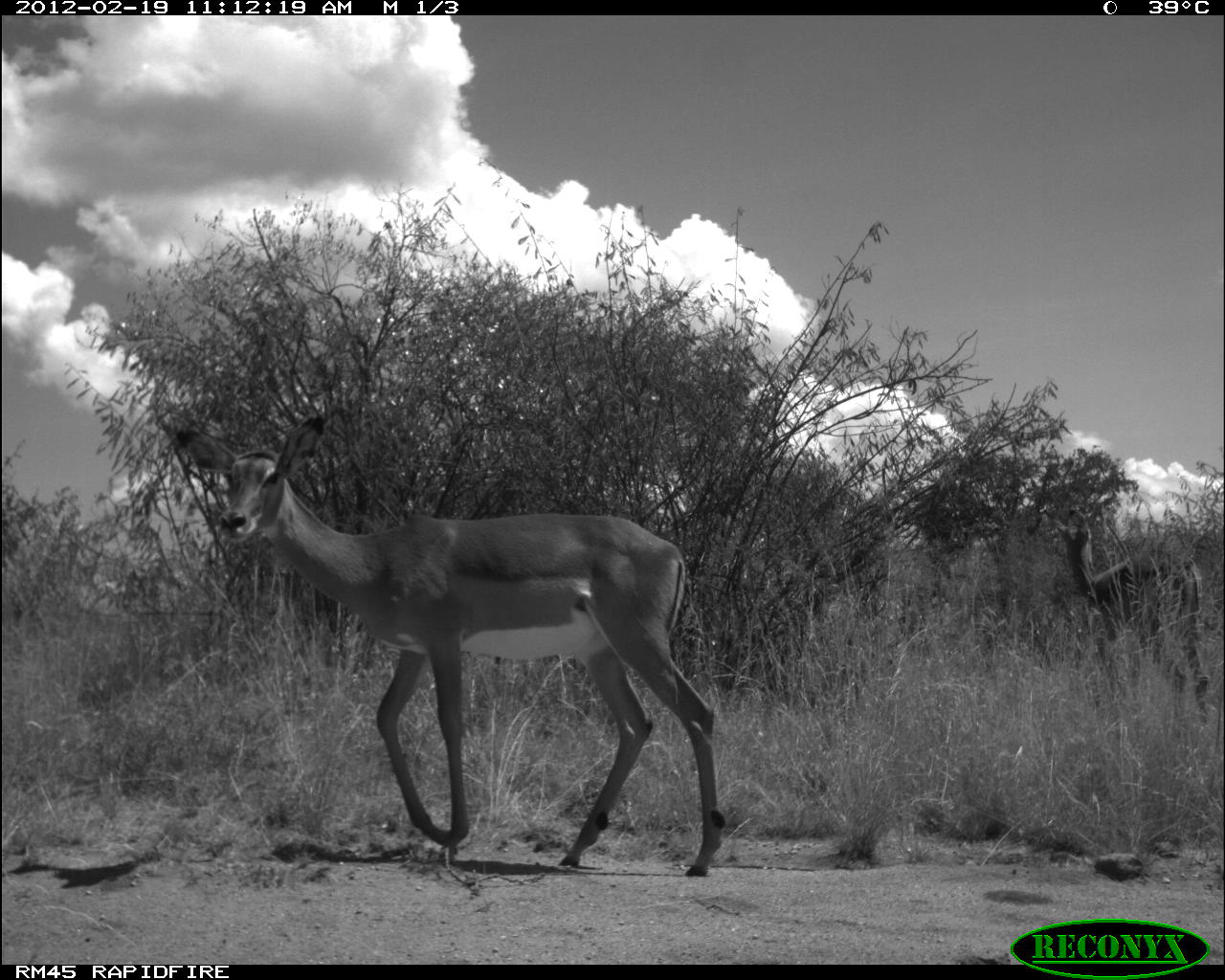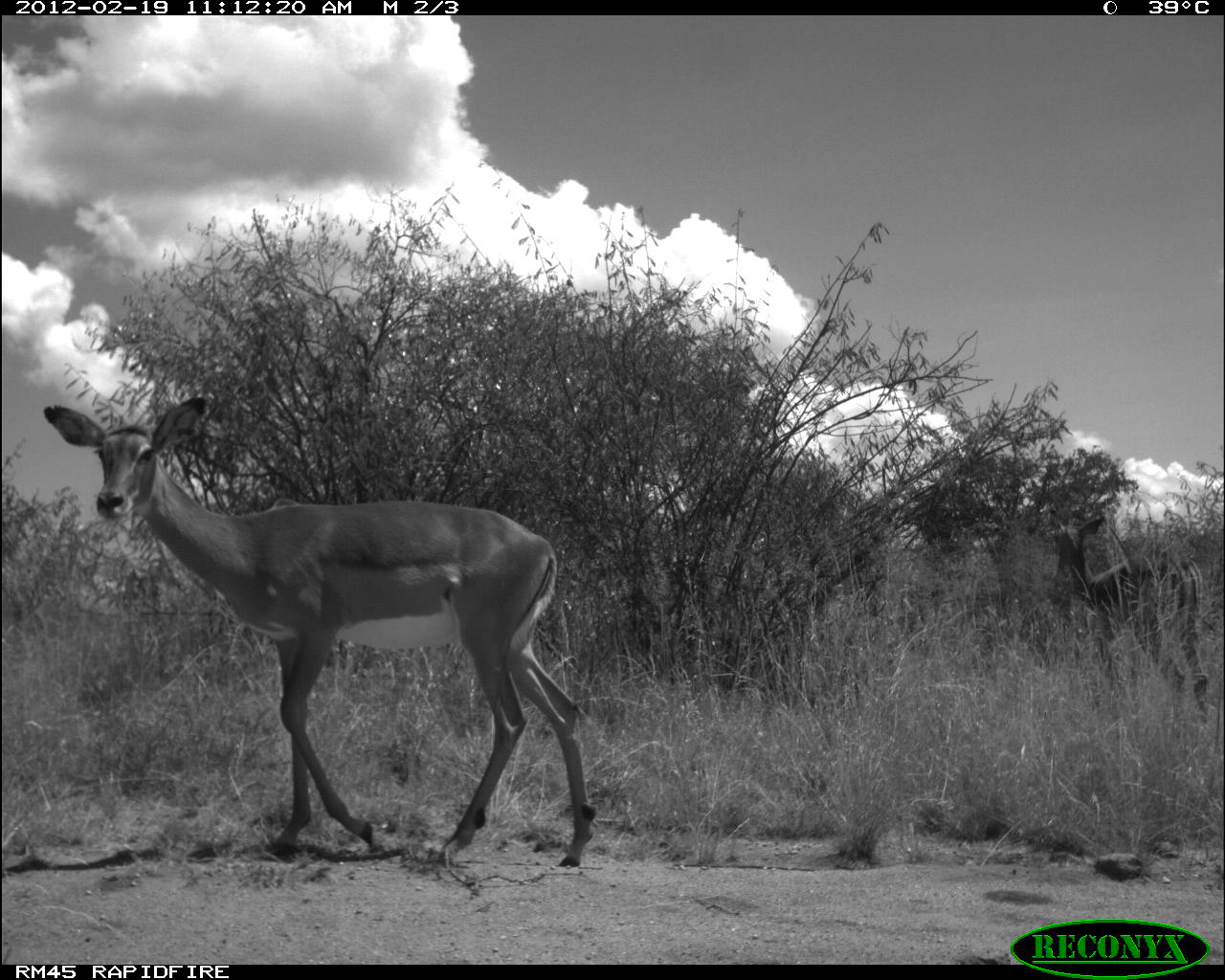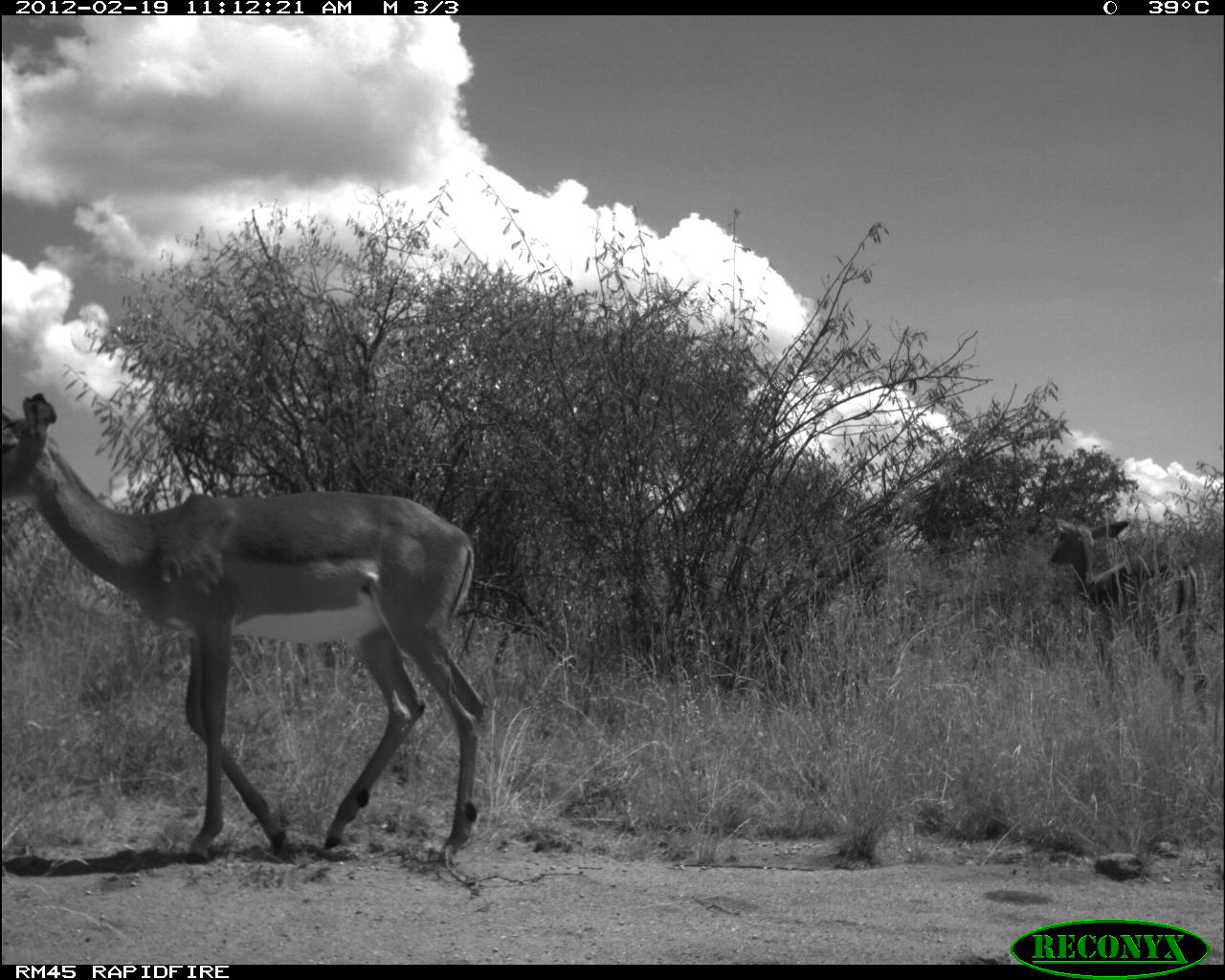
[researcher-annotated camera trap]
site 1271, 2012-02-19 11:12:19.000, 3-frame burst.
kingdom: Animalia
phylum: Chordata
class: Mammalia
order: Artiodactyla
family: Bovidae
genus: Aepyceros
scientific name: Aepyceros melampus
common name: impala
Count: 2.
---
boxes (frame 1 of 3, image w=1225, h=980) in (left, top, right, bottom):
aepyceros melampus: (174, 419, 727, 877)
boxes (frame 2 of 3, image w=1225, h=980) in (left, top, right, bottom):
aepyceros melampus: (43, 399, 595, 867)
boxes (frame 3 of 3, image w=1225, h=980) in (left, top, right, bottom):
aepyceros melampus: (0, 391, 485, 867); (1049, 516, 1209, 717)